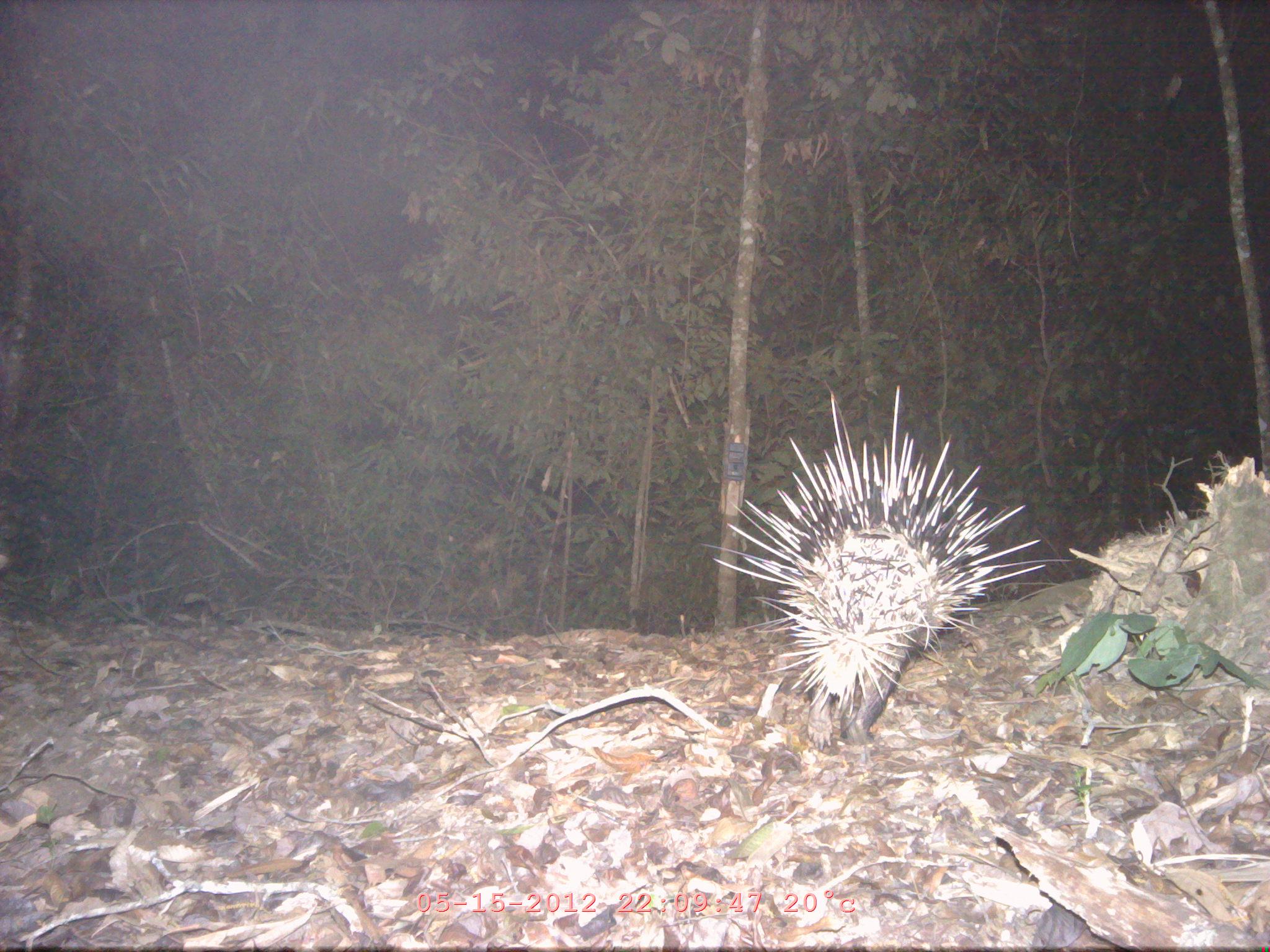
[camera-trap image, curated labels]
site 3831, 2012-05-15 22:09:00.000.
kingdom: Animalia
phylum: Chordata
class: Mammalia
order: Rodentia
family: Hystricidae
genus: Hystrix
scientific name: Hystrix brachyura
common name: east asian porcupine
Hystrix brachyura (east asian porcupine), count 1.